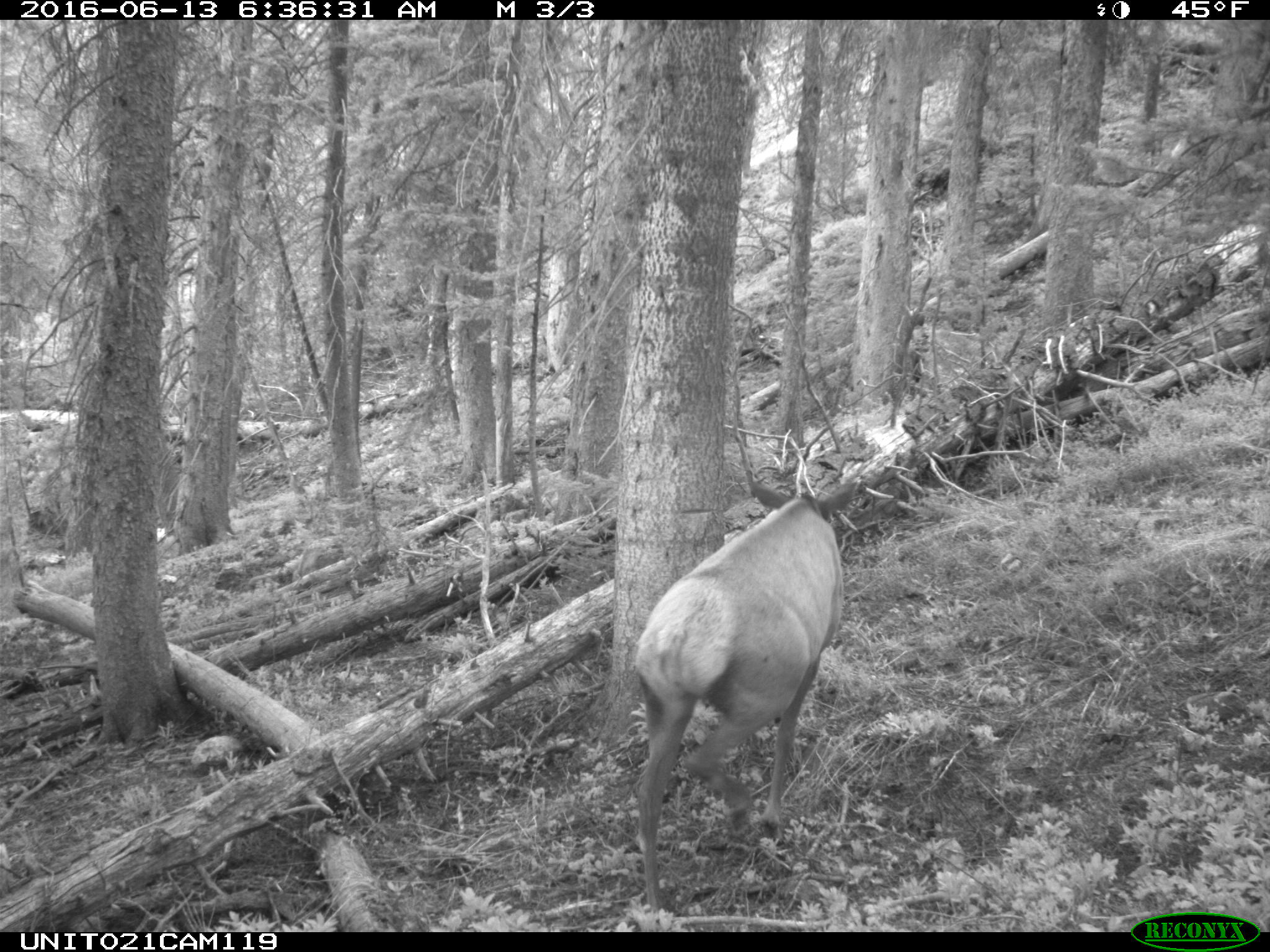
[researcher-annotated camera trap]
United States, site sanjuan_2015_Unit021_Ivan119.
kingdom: Animalia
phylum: Chordata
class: Mammalia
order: Artiodactyla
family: Cervidae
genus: Cervus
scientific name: Cervus elaphus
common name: red deer